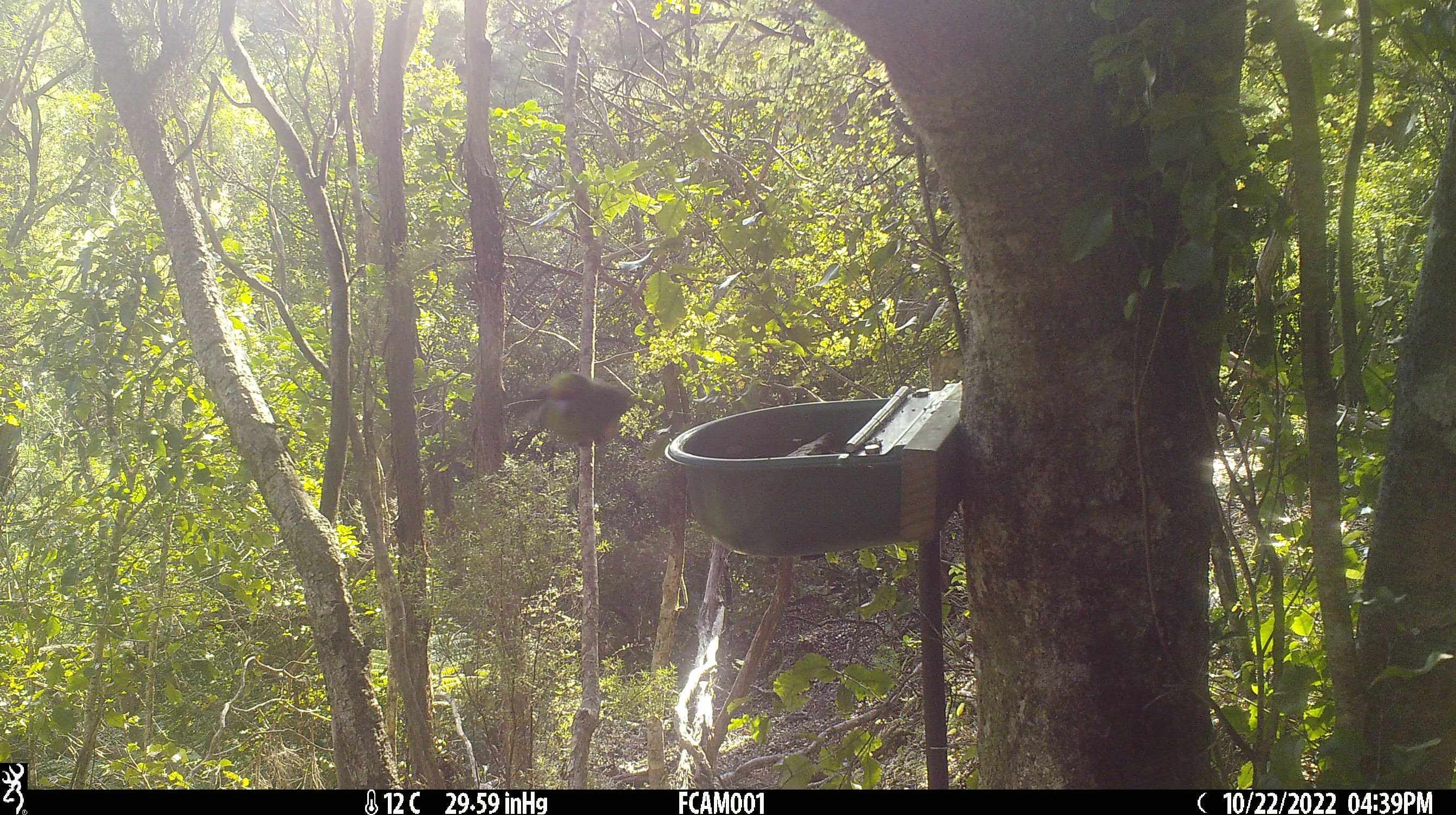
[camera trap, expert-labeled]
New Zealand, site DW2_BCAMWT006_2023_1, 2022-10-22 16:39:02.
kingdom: Animalia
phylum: Chordata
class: Aves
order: Psittaciformes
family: Psittaculidae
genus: Cyanoramphus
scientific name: Cyanoramphus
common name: parakeet